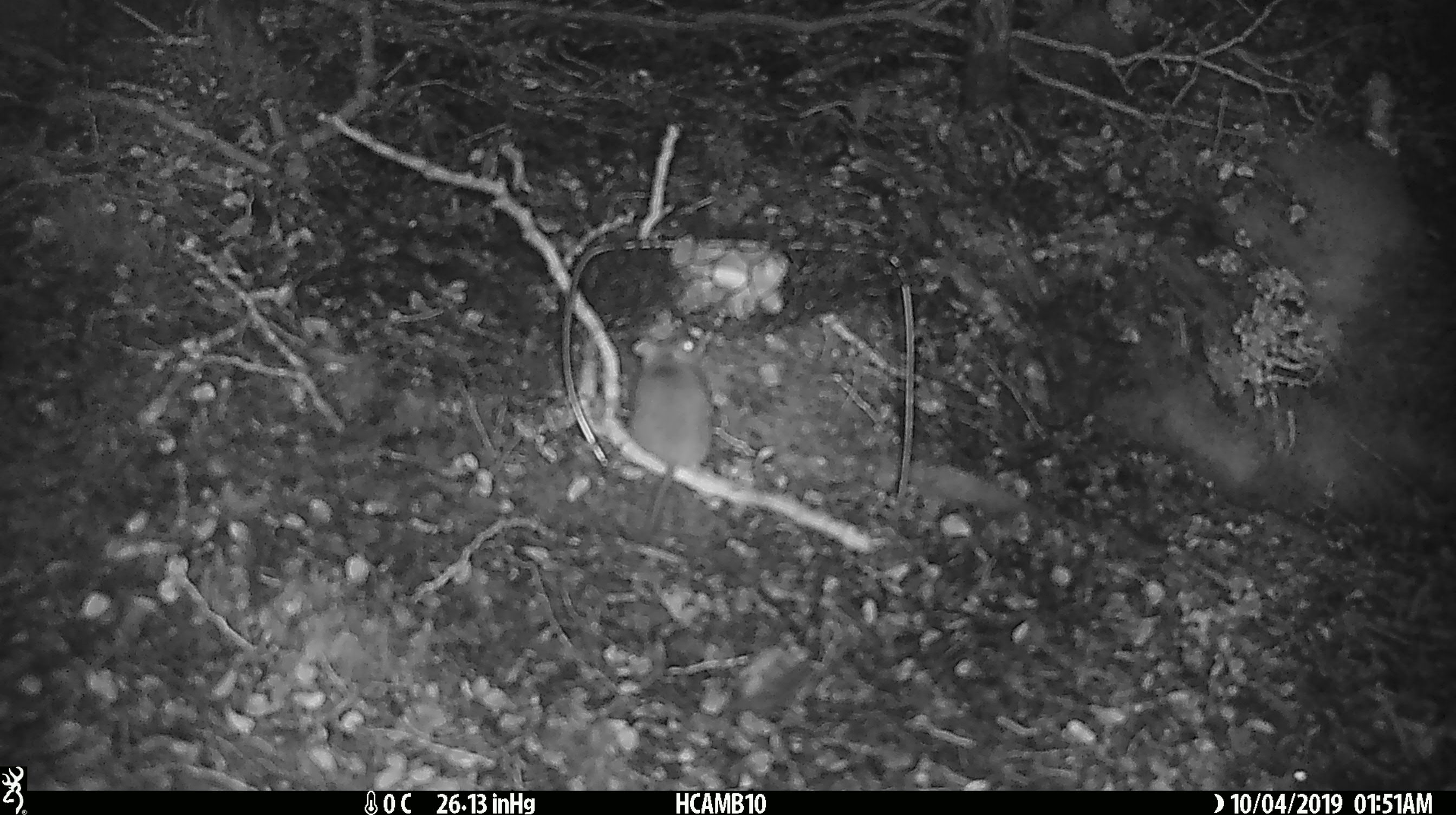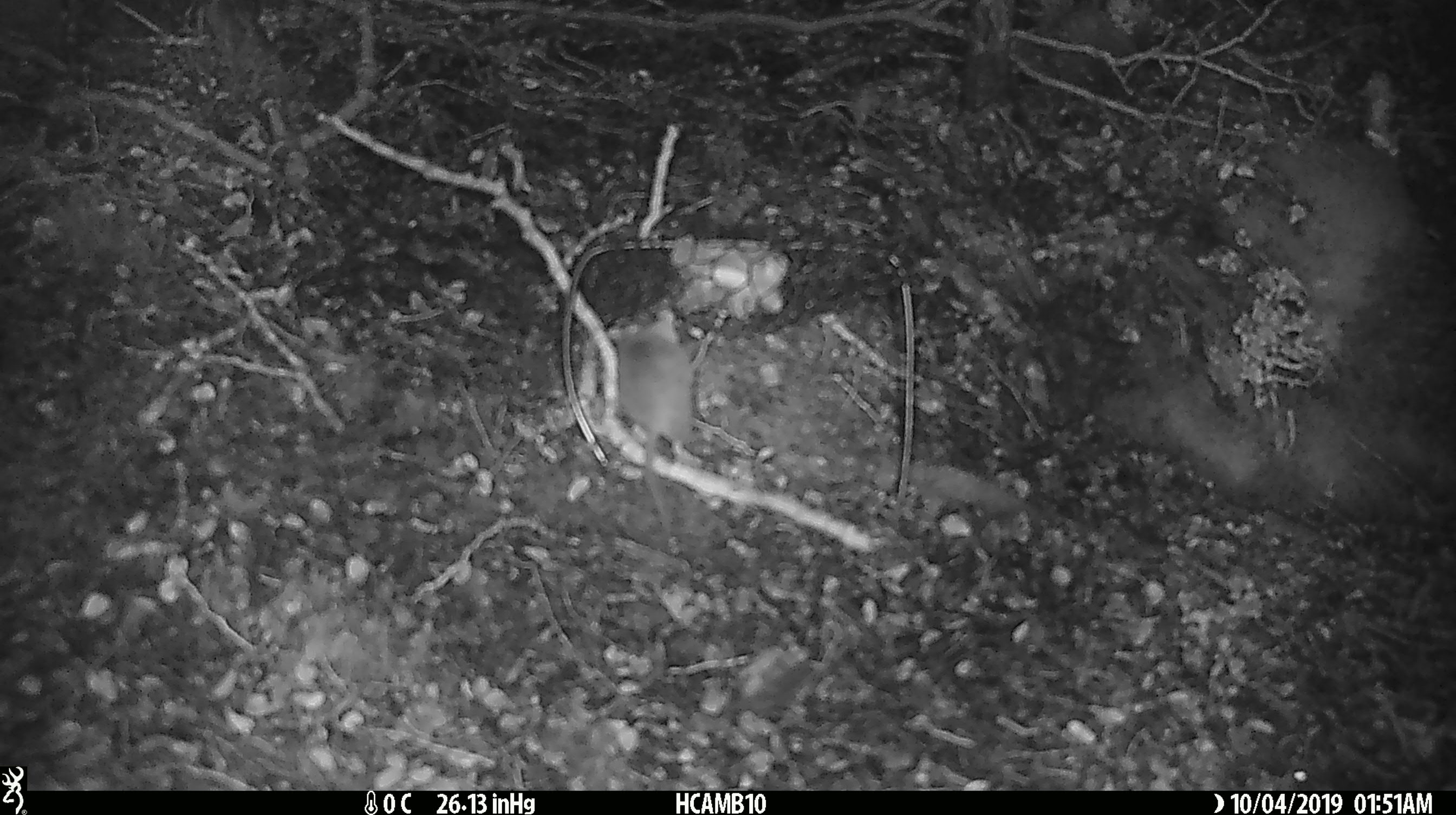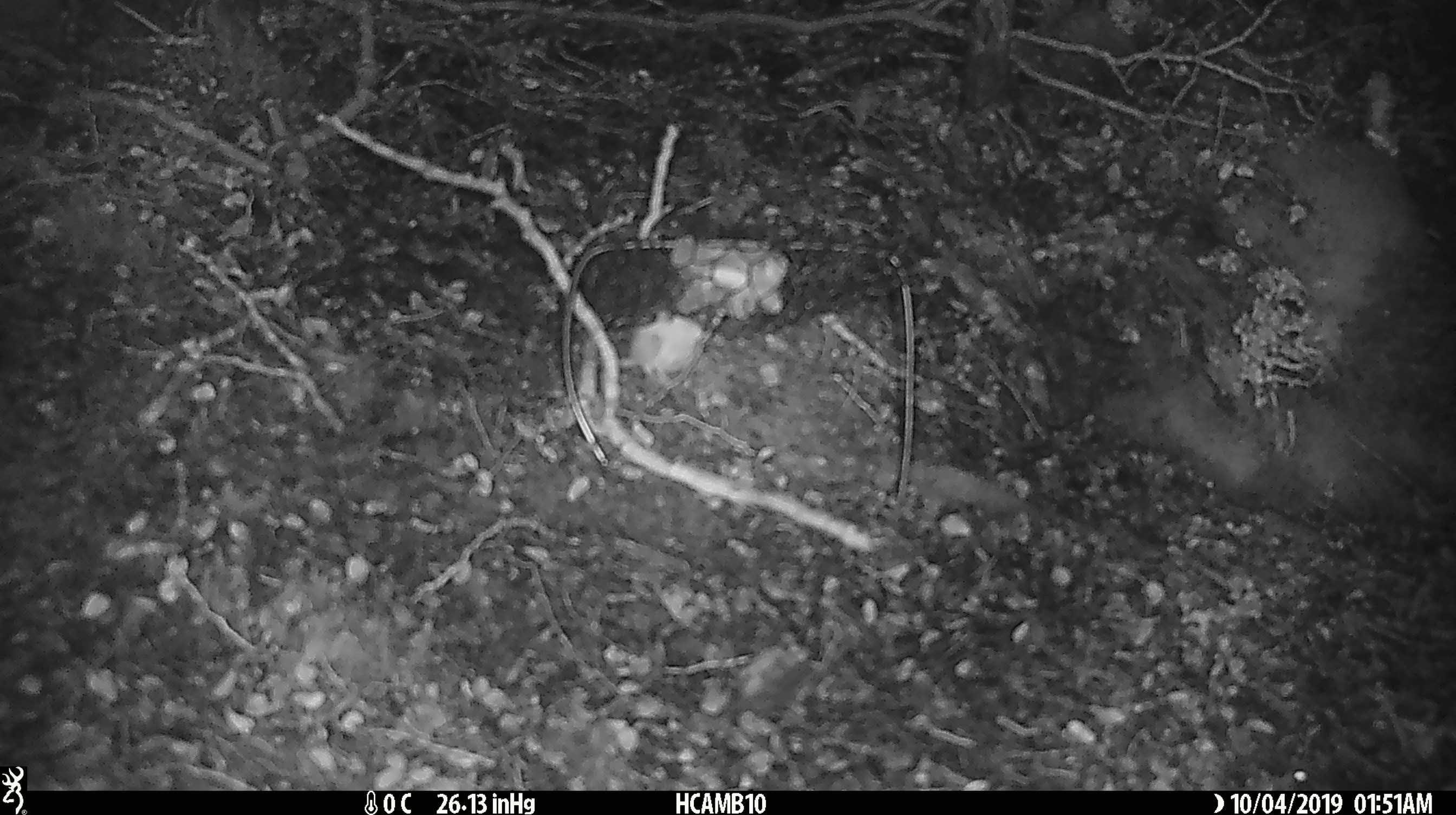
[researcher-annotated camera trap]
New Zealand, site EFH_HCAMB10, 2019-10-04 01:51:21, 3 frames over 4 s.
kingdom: Animalia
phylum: Chordata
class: Mammalia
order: Rodentia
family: Muridae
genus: Mus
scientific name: Mus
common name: mouse